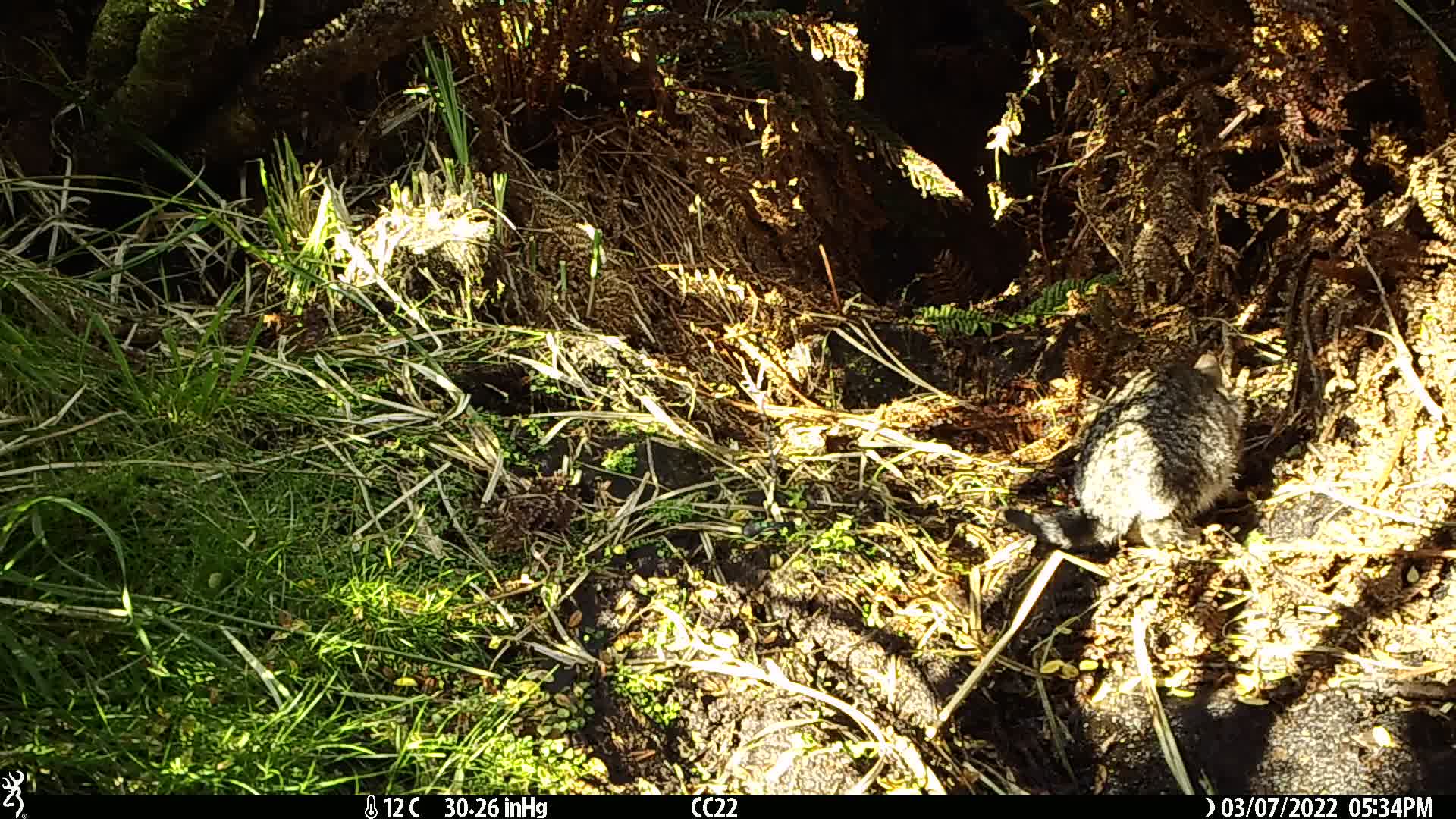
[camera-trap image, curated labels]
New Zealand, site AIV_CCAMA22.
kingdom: Animalia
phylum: Chordata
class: Mammalia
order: Carnivora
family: Felidae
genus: Felis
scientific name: Felis catus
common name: domestic cat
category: cat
Cat (domestic cat) (Felis catus).